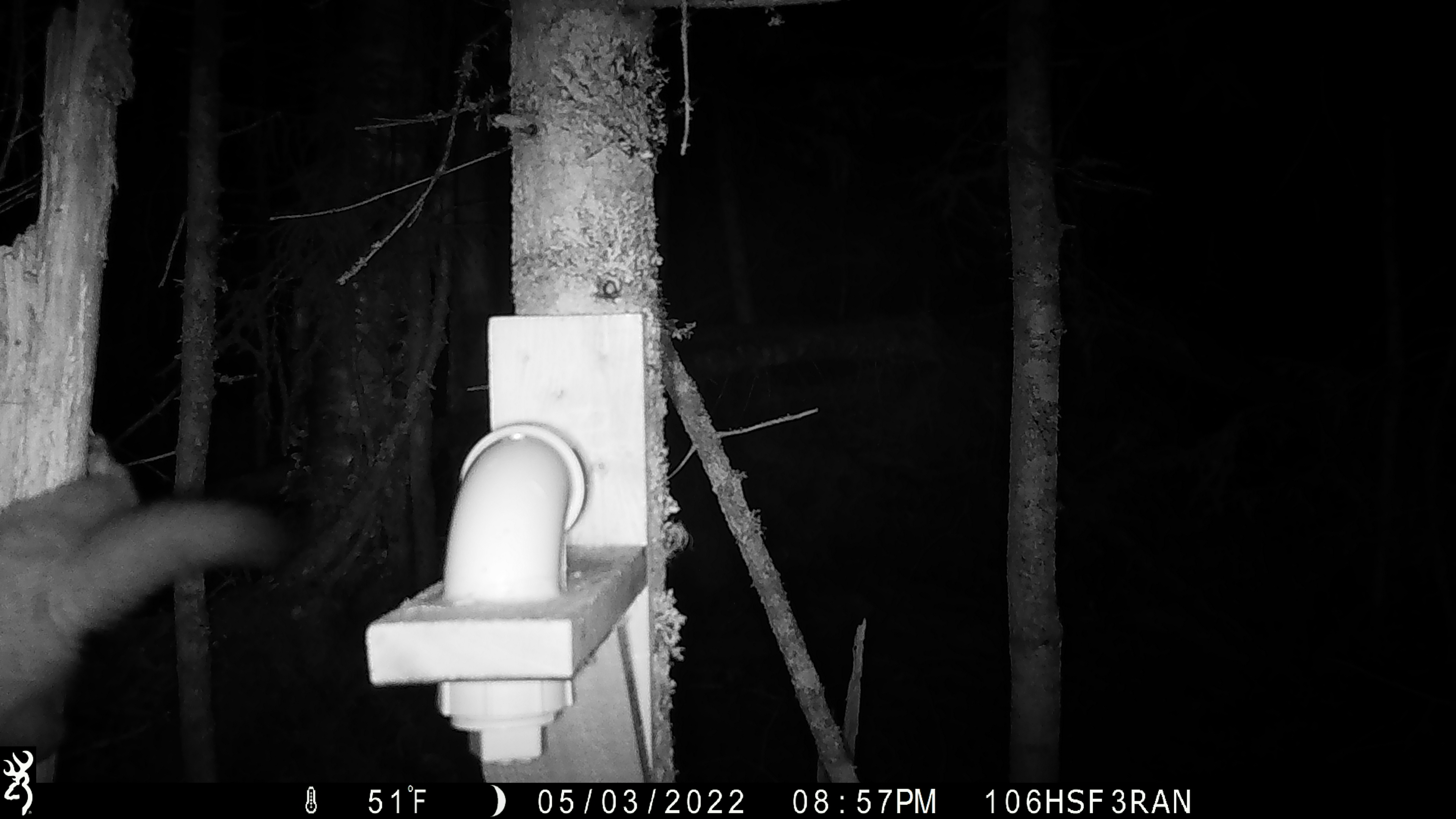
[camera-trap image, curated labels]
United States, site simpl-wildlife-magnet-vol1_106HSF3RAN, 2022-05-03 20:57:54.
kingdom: Animalia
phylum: Chordata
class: Mammalia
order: Carnivora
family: Mustelidae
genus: Martes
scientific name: Martes americana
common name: american marten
American marten (Martes americana).